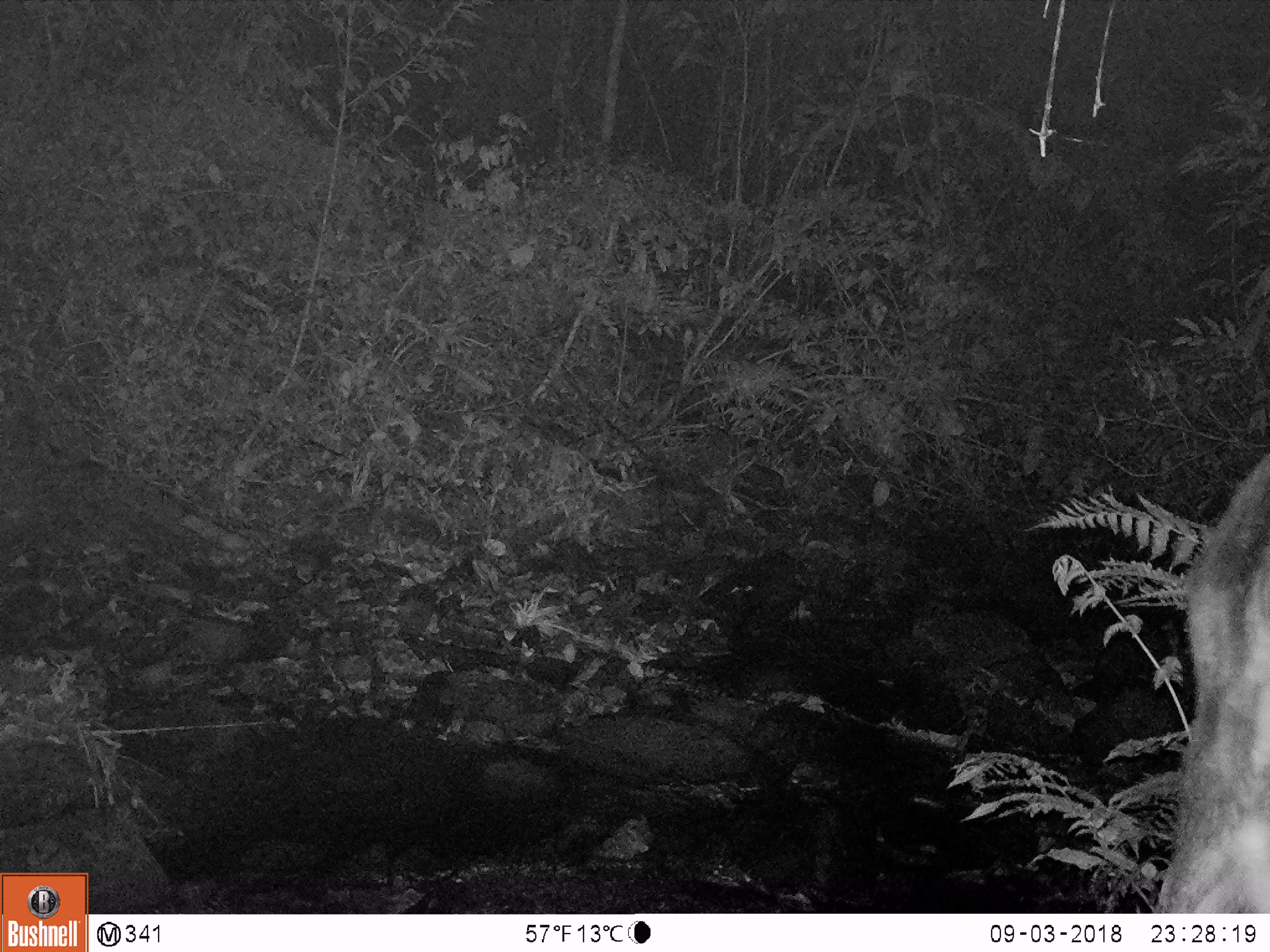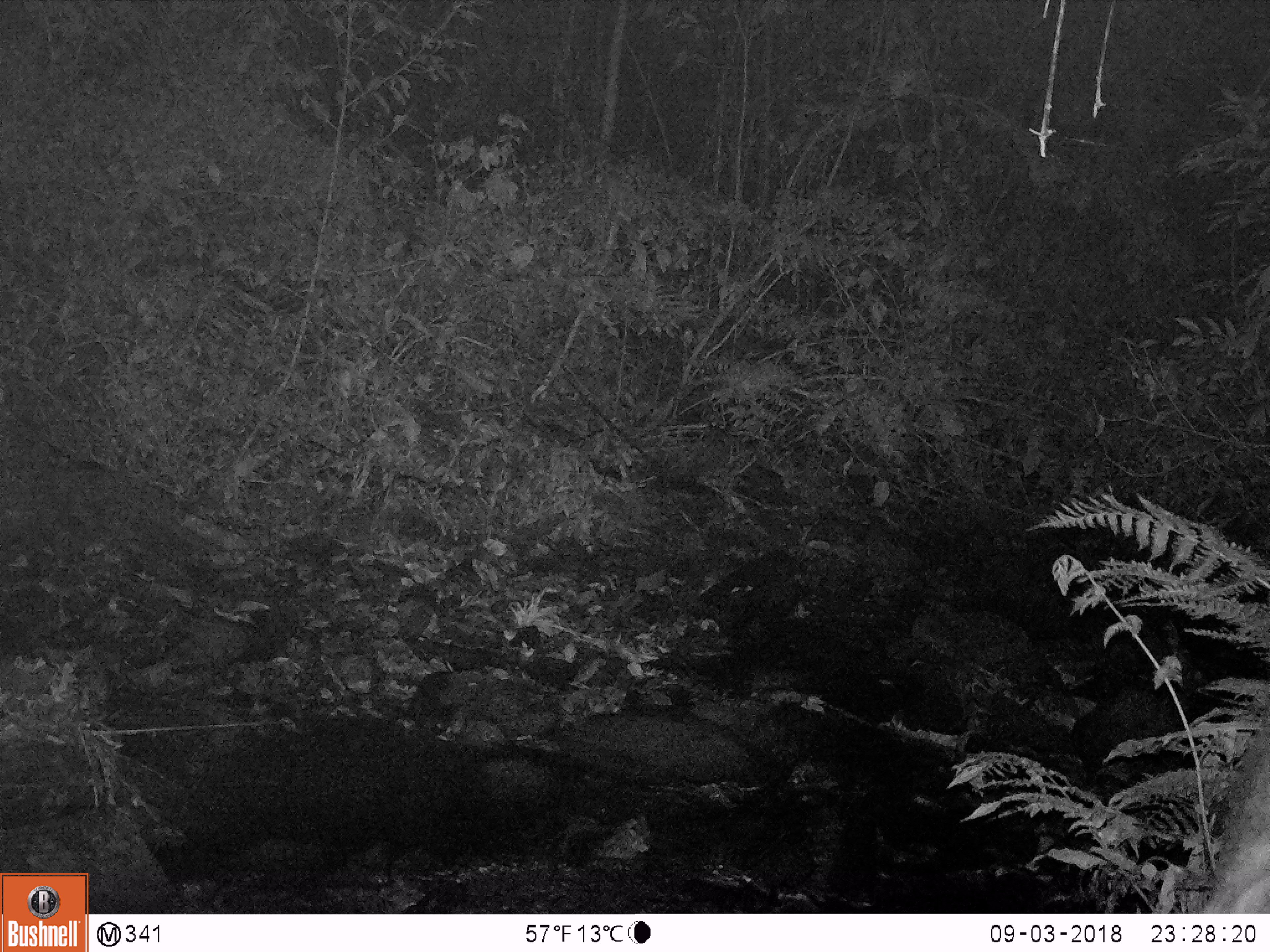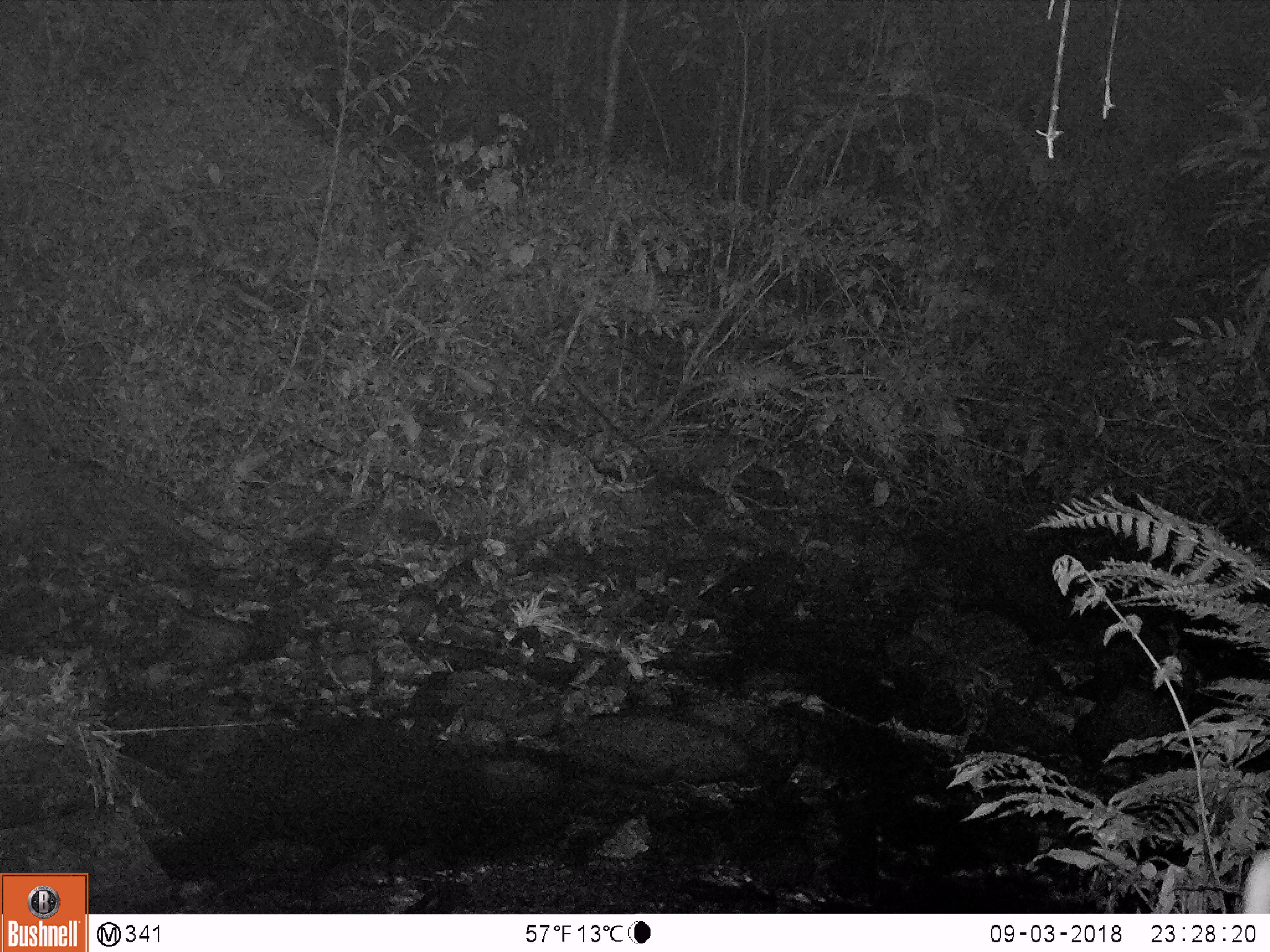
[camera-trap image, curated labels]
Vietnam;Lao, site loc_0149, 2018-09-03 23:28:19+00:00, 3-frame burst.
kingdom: Animalia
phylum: Chordata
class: Mammalia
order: Artiodactyla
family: Bovidae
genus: Capricornis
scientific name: Capricornis sumatraensis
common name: chinese serow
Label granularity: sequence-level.